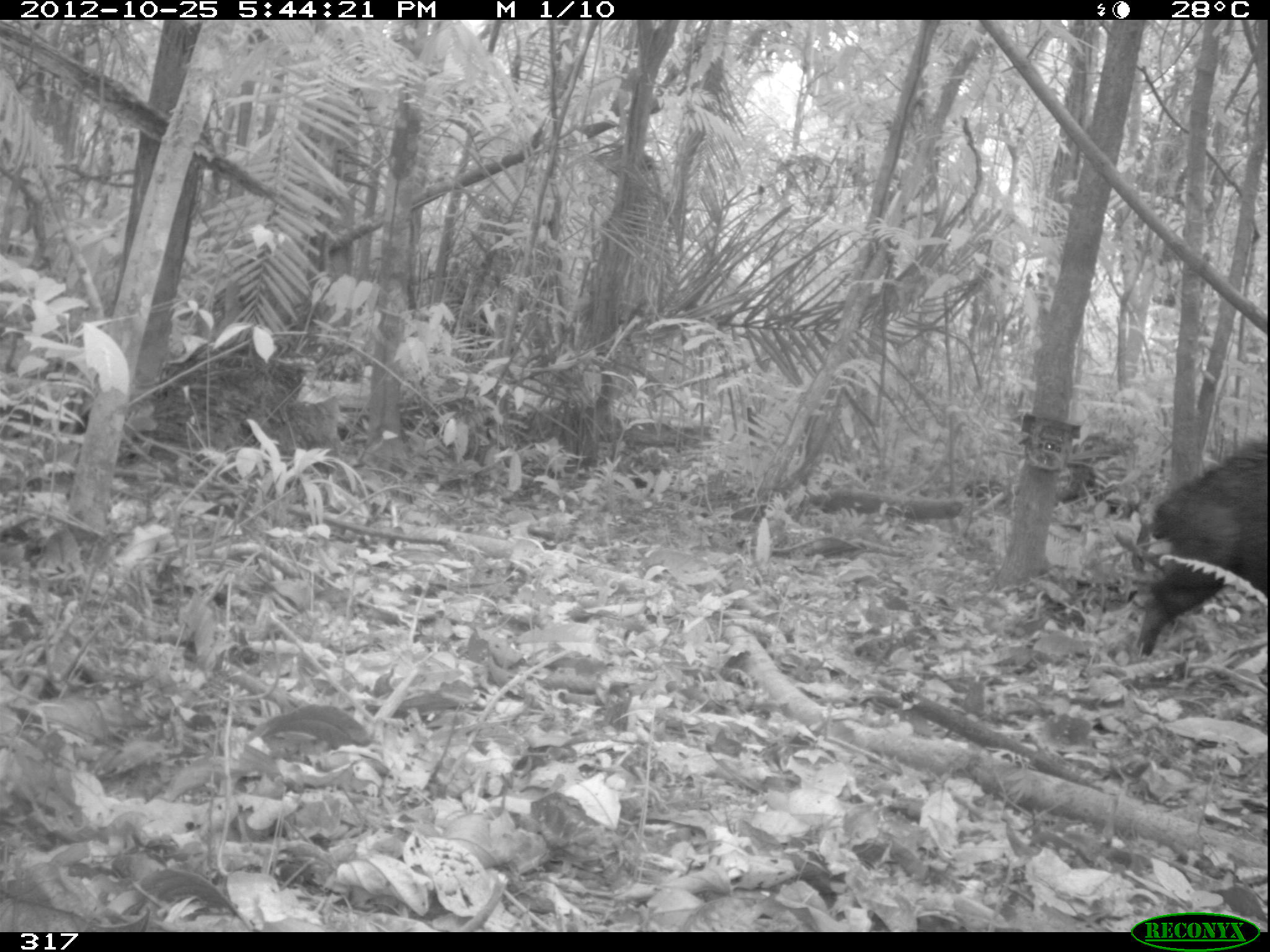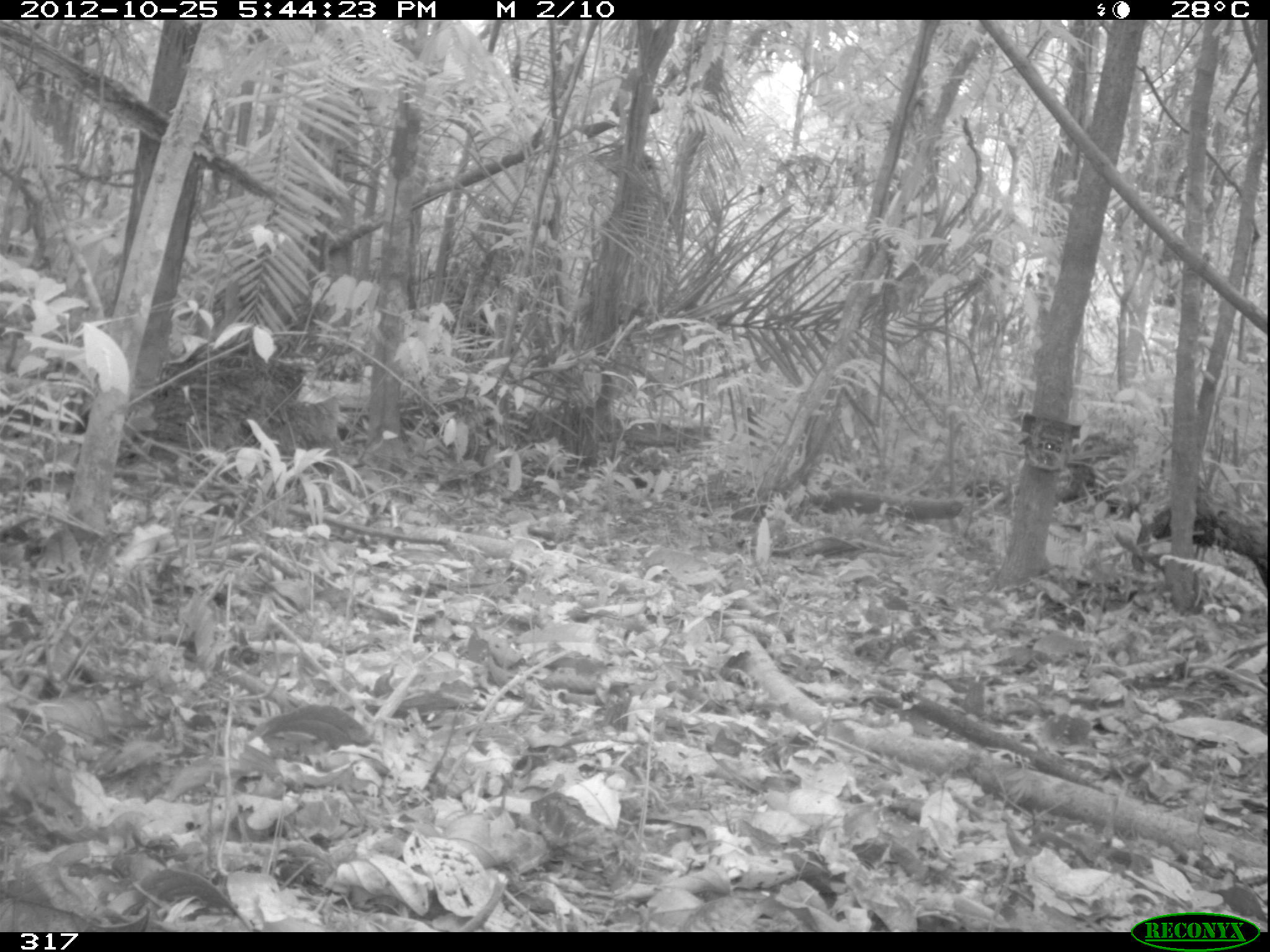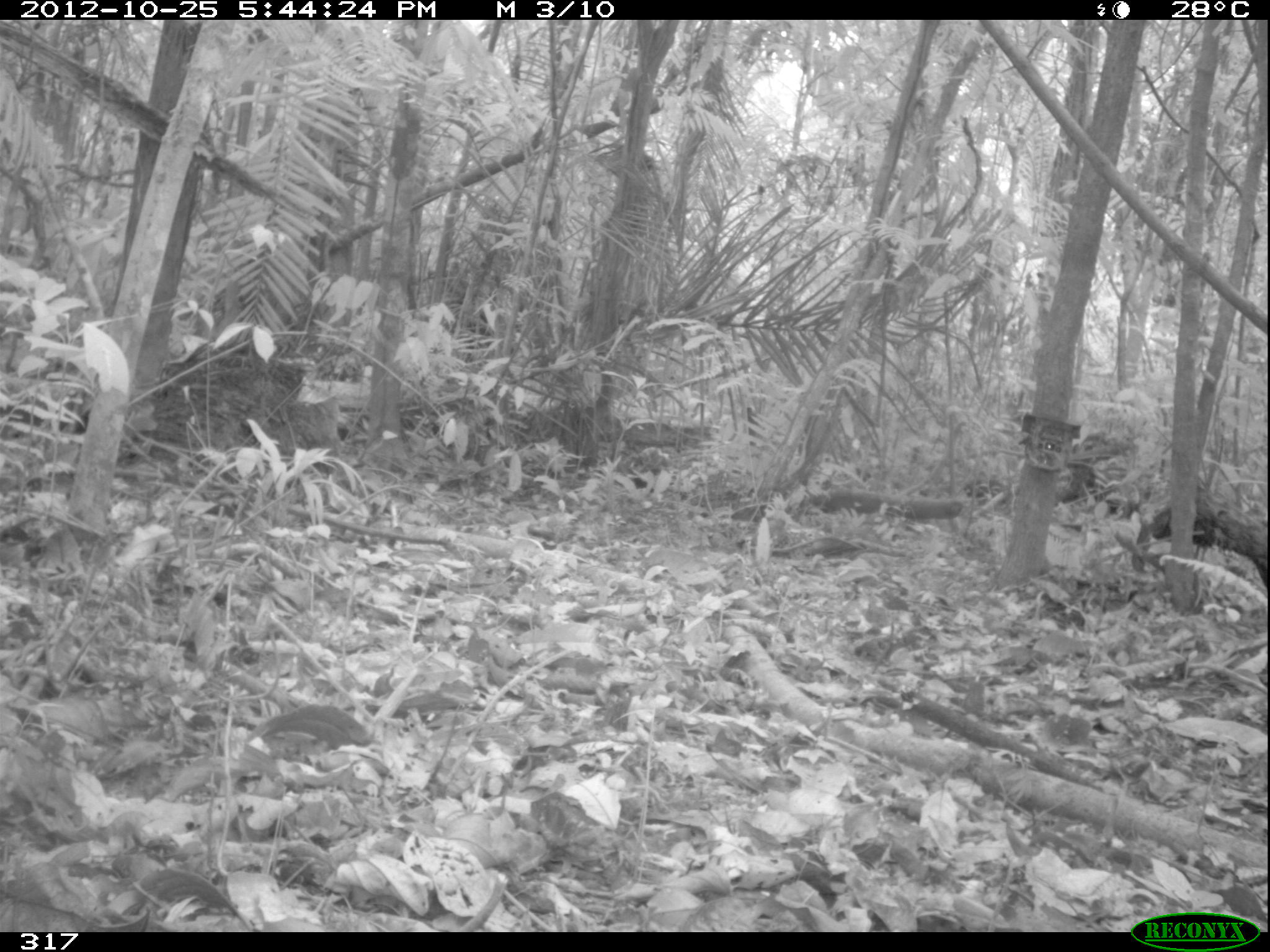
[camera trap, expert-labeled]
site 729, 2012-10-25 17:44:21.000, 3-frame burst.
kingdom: Animalia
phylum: Chordata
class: Mammalia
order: Artiodactyla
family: Tayassuidae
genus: Tayassu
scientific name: Tayassu pecari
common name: white-lipped peccary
Tayassu pecari (white-lipped peccary).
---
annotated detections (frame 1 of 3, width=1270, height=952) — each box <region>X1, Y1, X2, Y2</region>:
tayassu pecari: <region>1131, 439, 1270, 656</region>